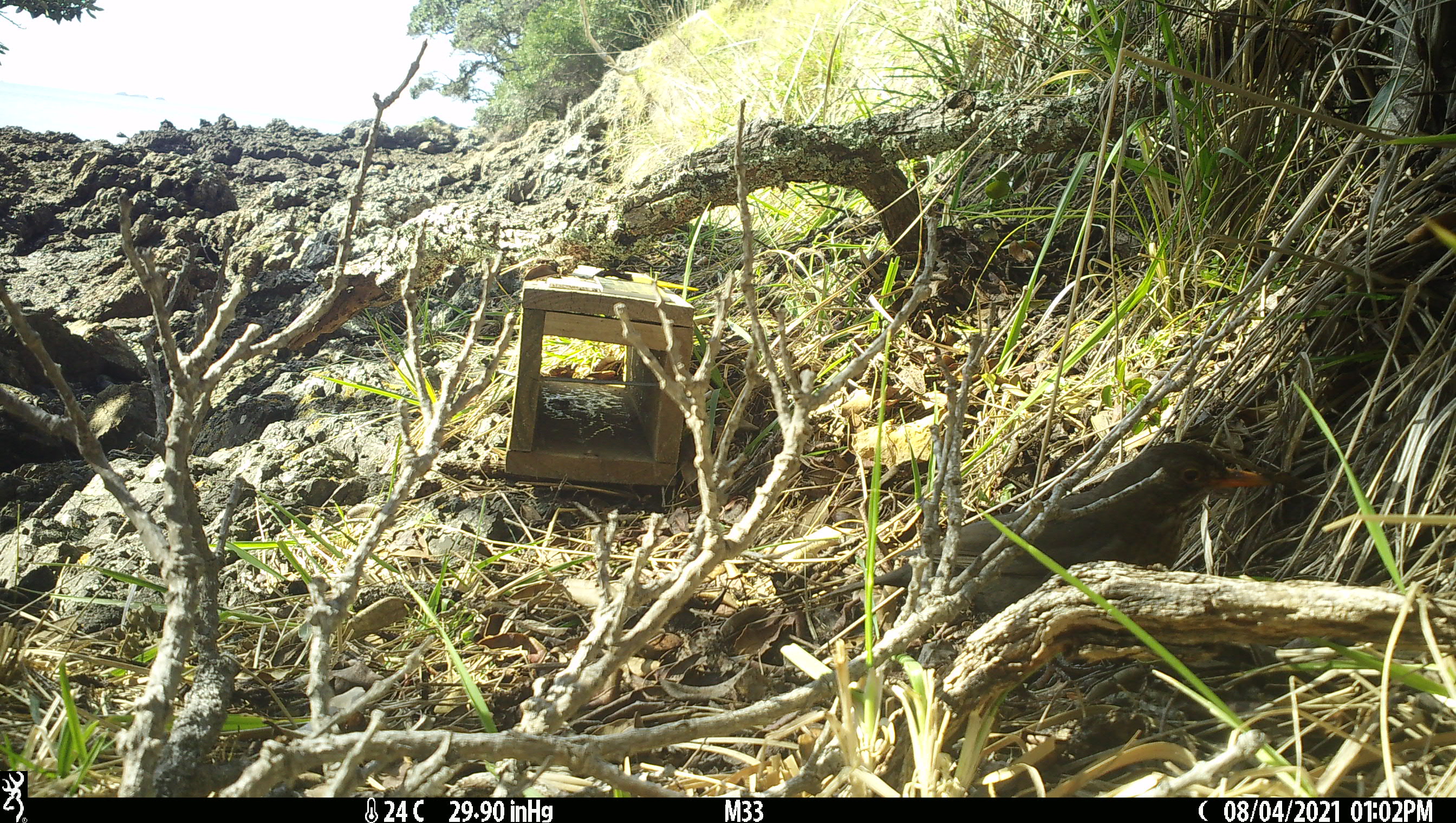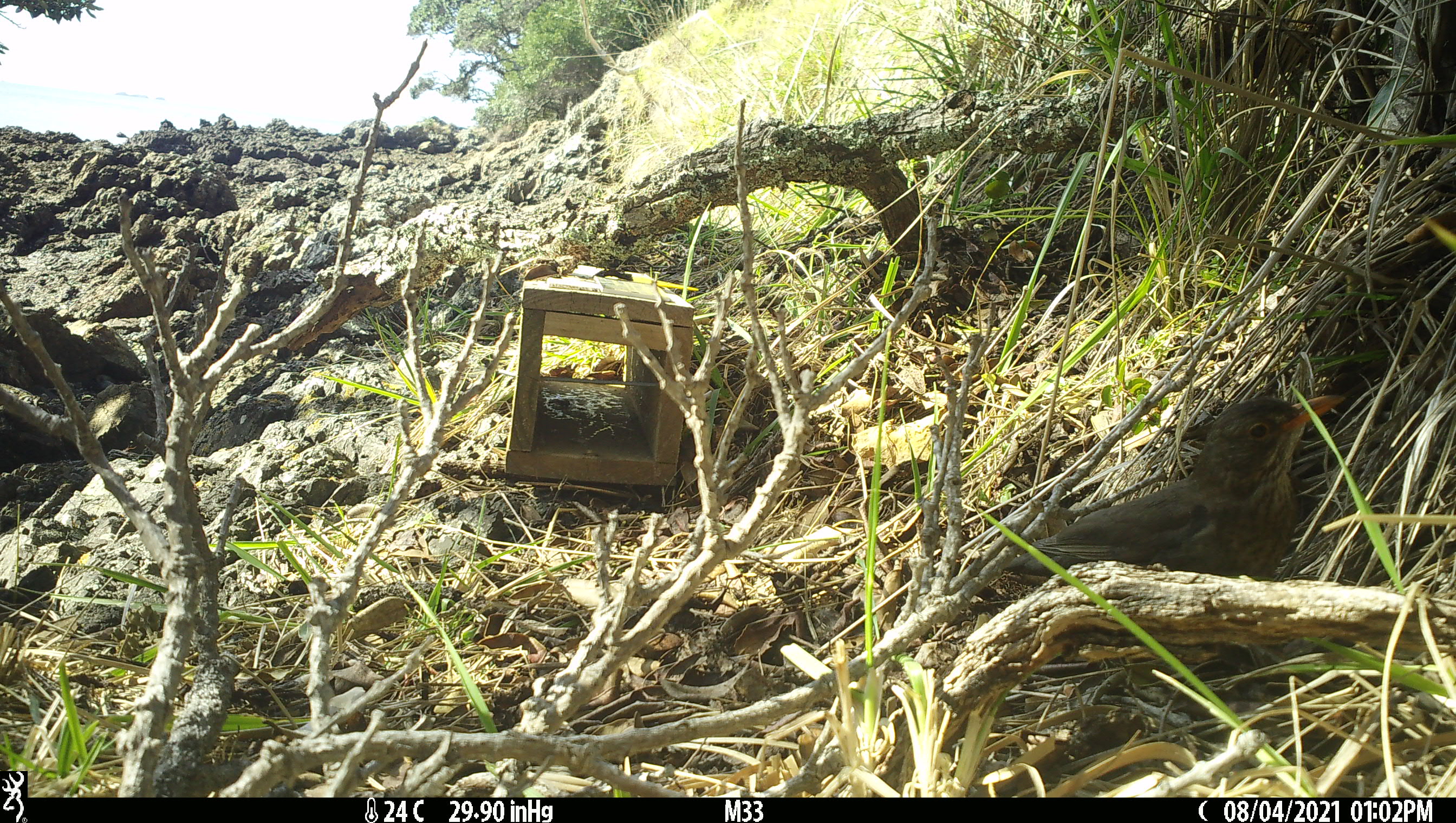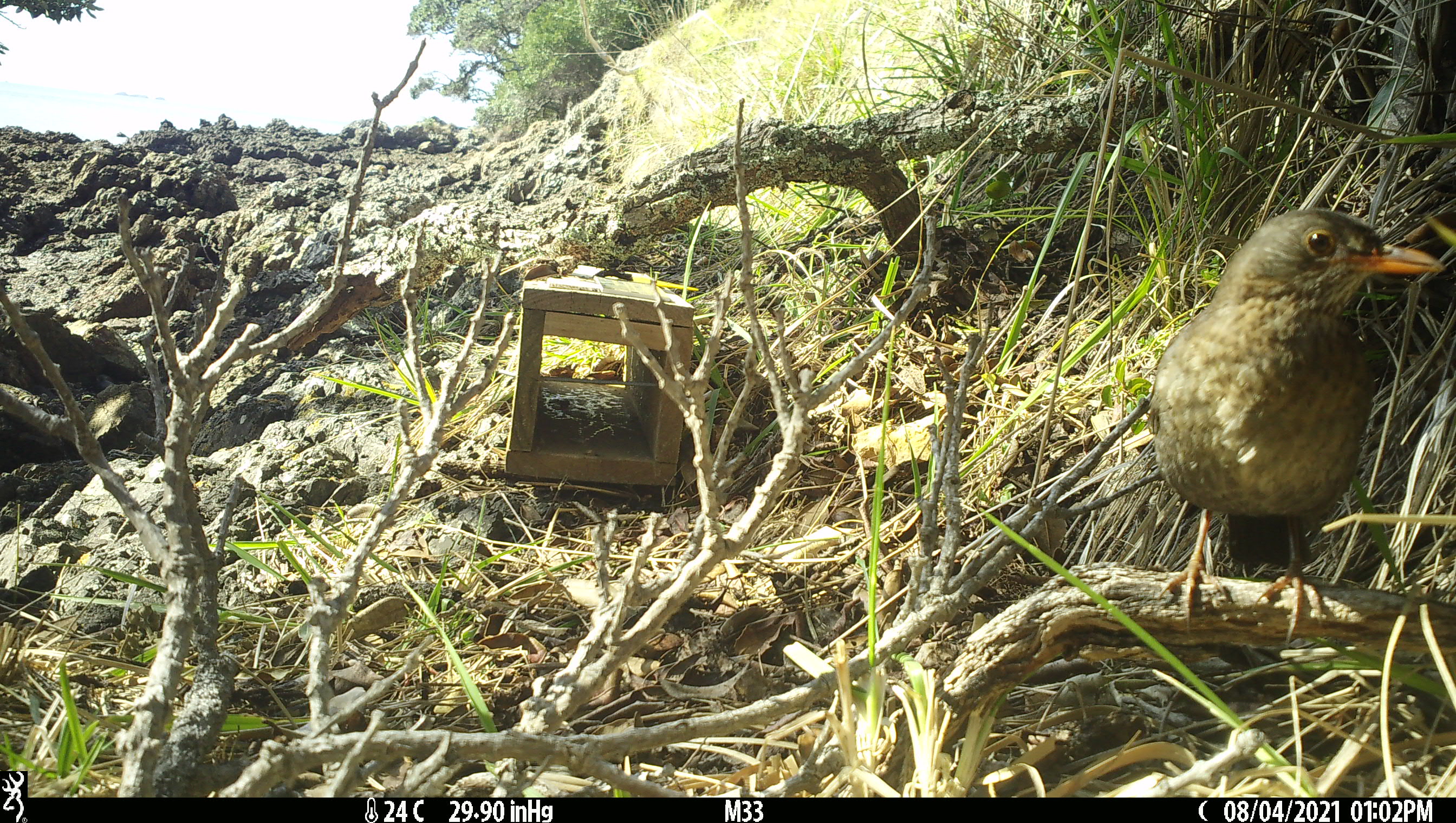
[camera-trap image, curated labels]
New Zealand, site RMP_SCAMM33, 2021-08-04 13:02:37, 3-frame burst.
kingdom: Animalia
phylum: Chordata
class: Aves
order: Passeriformes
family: Turdidae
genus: Turdus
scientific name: Turdus merula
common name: eurasian blackbird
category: blackbird